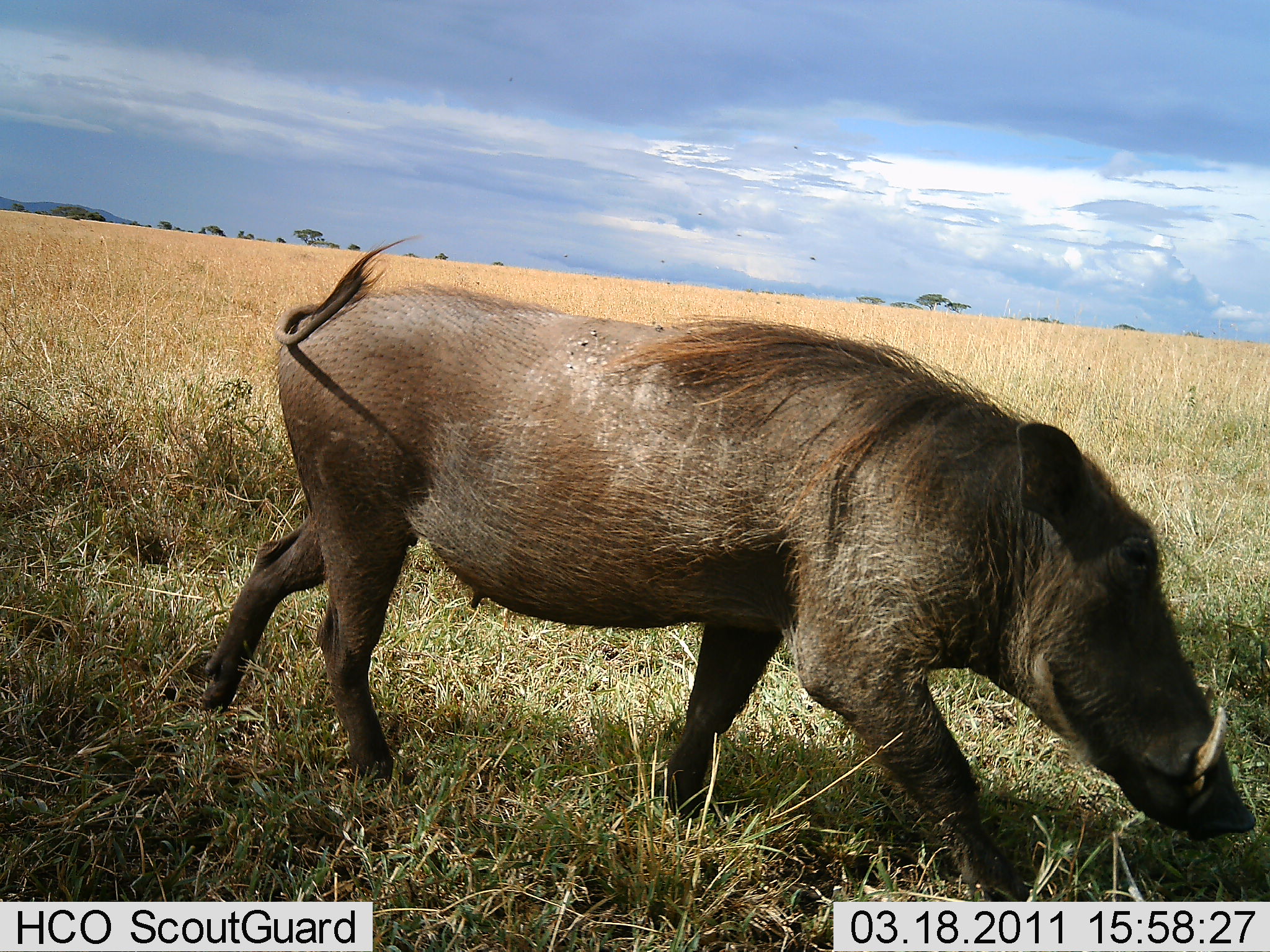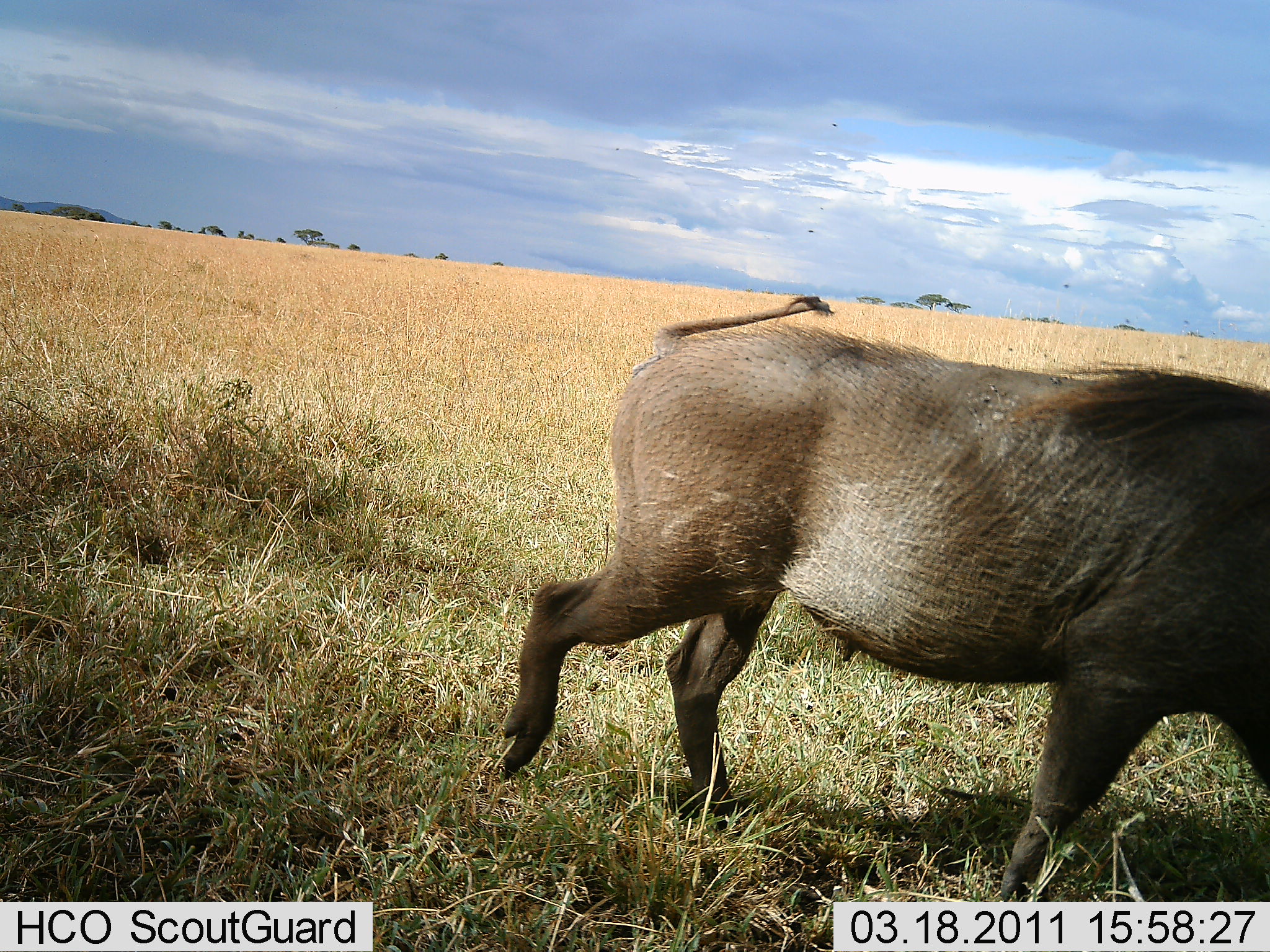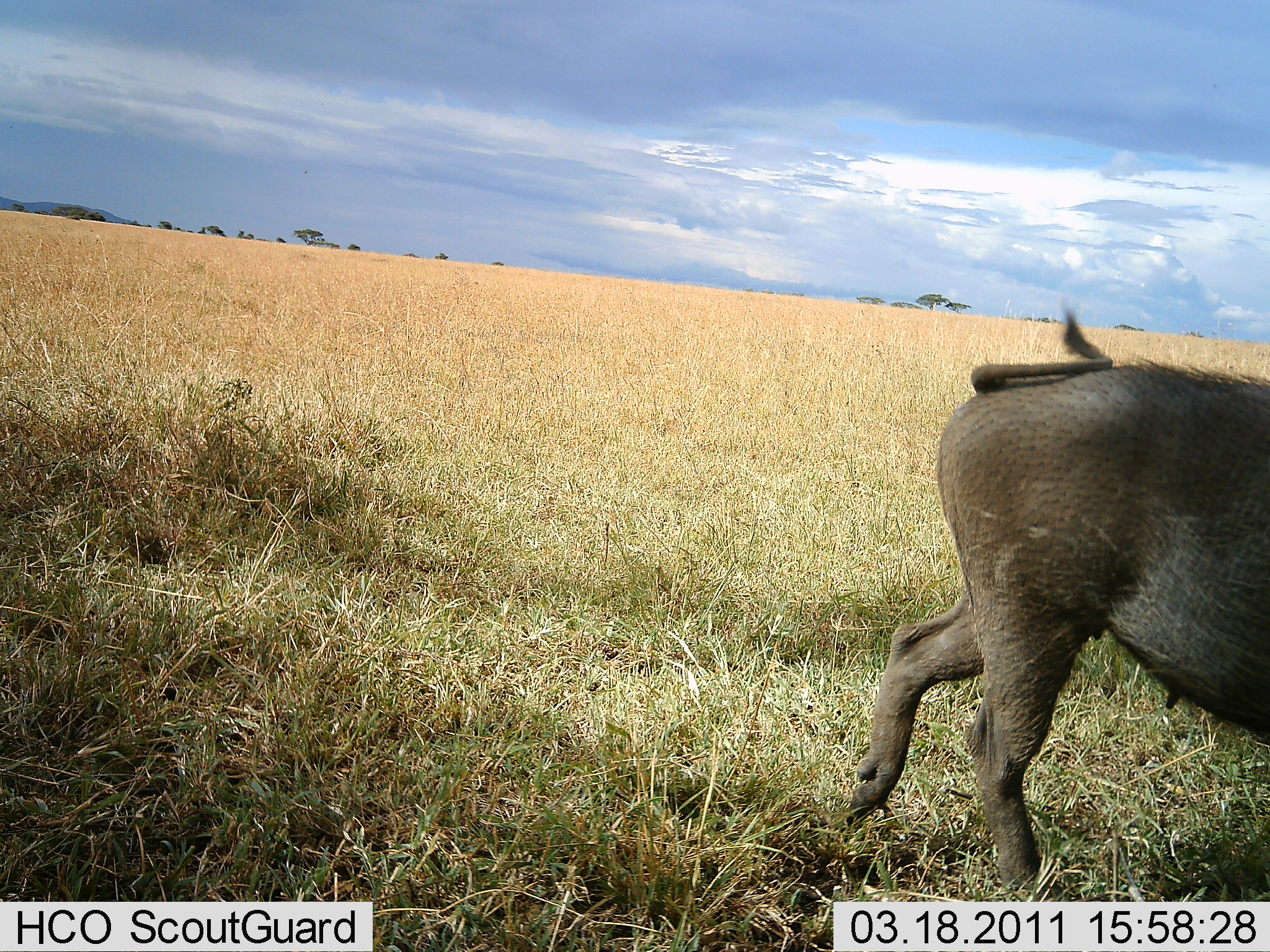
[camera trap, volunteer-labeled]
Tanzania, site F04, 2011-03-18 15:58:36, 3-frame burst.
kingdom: Animalia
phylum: Chordata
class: Mammalia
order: Artiodactyla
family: Suidae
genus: Phacochoerus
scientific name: Phacochoerus africanus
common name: warthog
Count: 1.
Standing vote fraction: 7%.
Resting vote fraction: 0%.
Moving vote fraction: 93%.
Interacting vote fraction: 0%.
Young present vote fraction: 0%.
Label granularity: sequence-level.